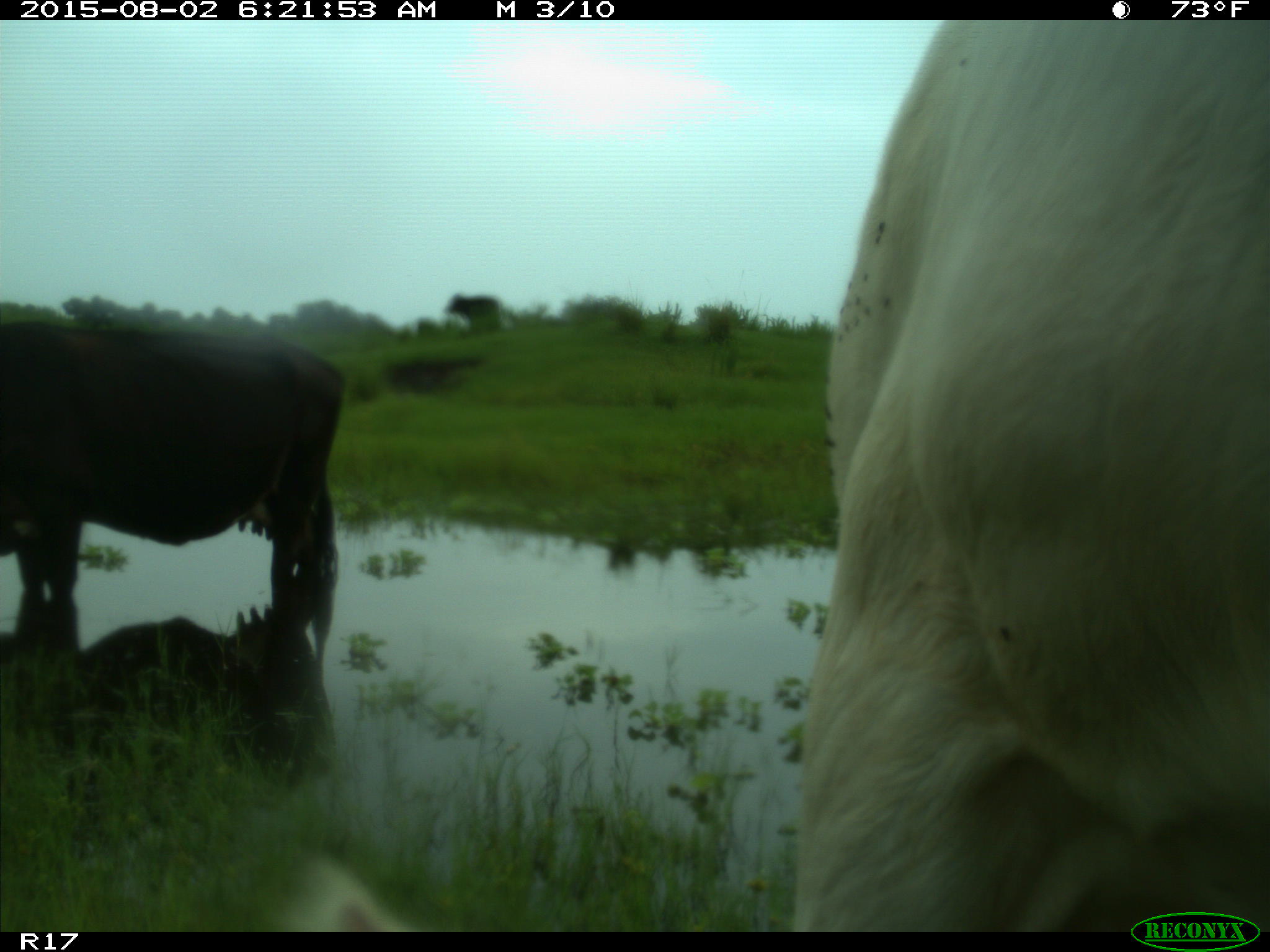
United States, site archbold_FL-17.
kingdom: Animalia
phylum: Chordata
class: Mammalia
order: Artiodactyla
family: Bovidae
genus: Bos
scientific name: Bos taurus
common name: domestic cow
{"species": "Bos taurus (domestic cow)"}